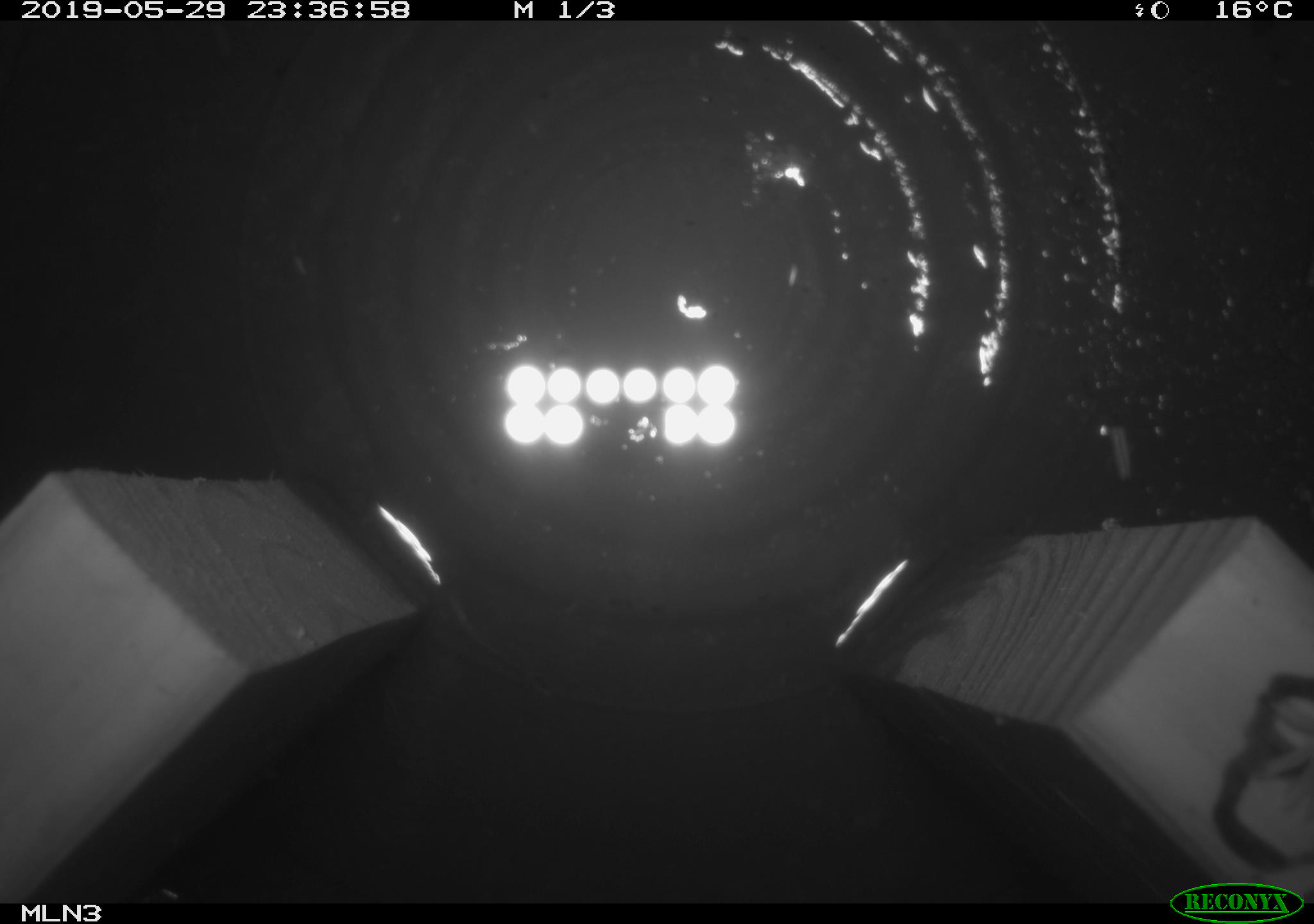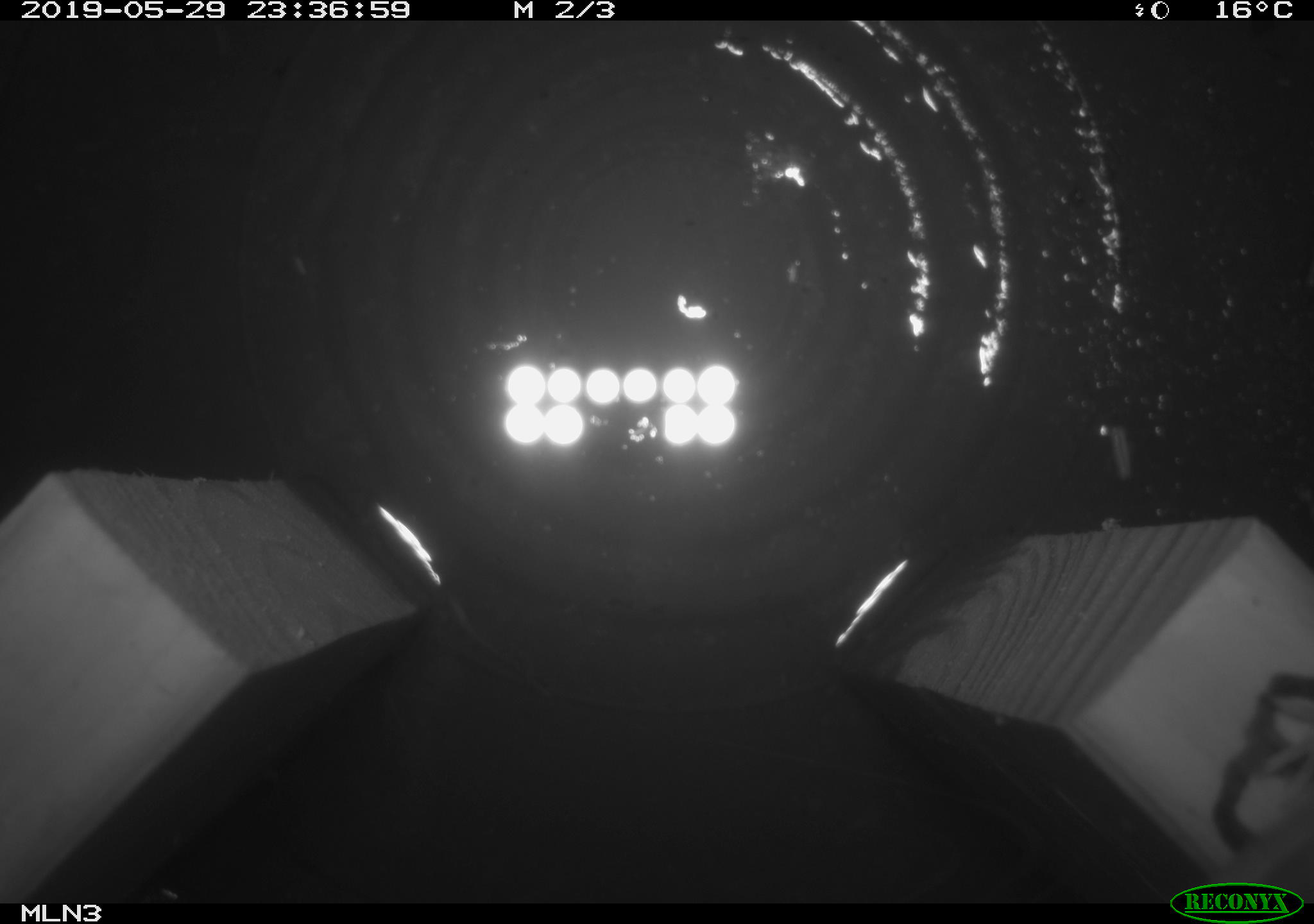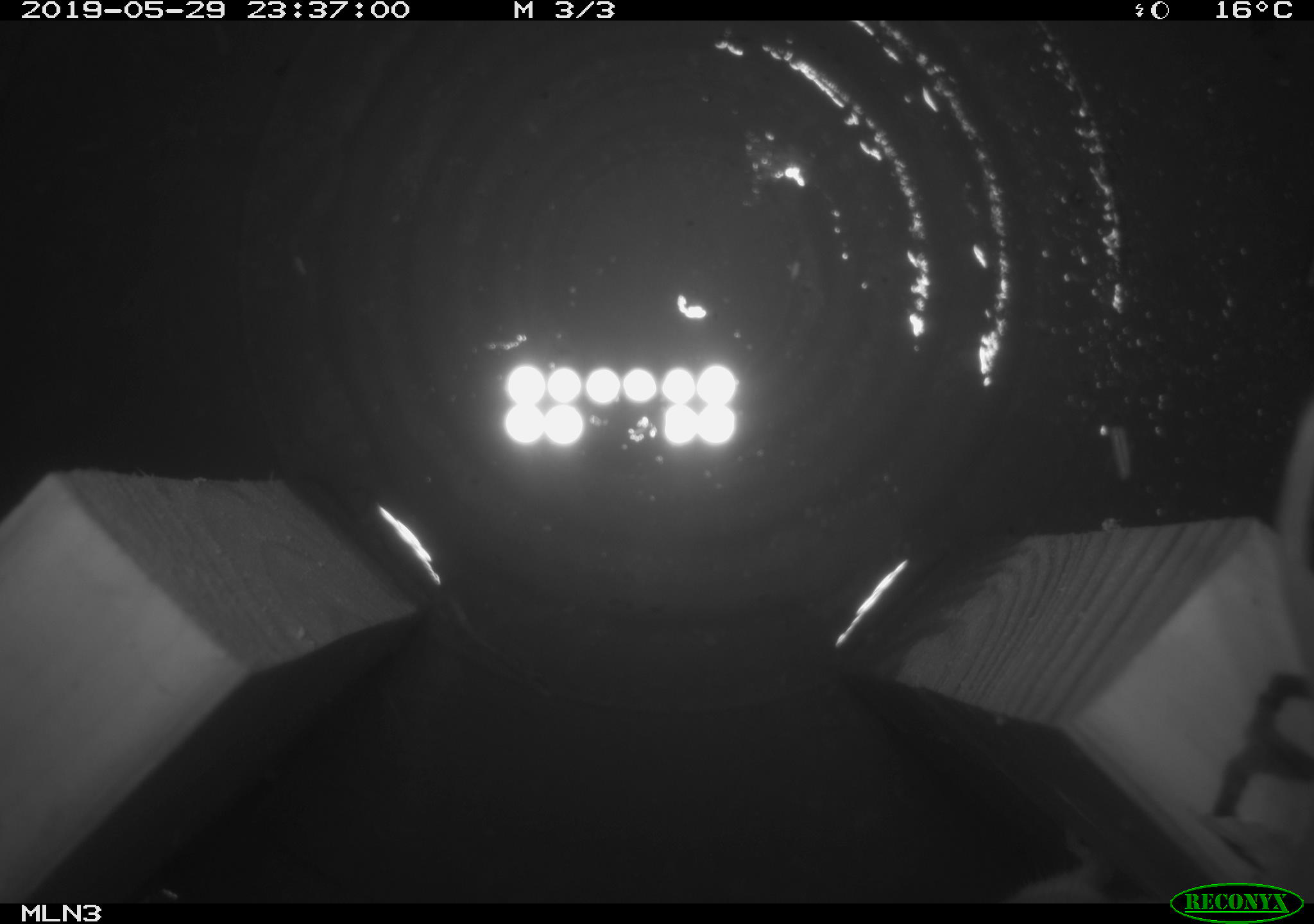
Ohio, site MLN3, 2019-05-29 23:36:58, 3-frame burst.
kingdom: Animalia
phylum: Chordata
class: Mammalia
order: Rodentia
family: Cricetidae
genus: Peromyscus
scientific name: Peromyscus leucopus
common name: white-footed mouse